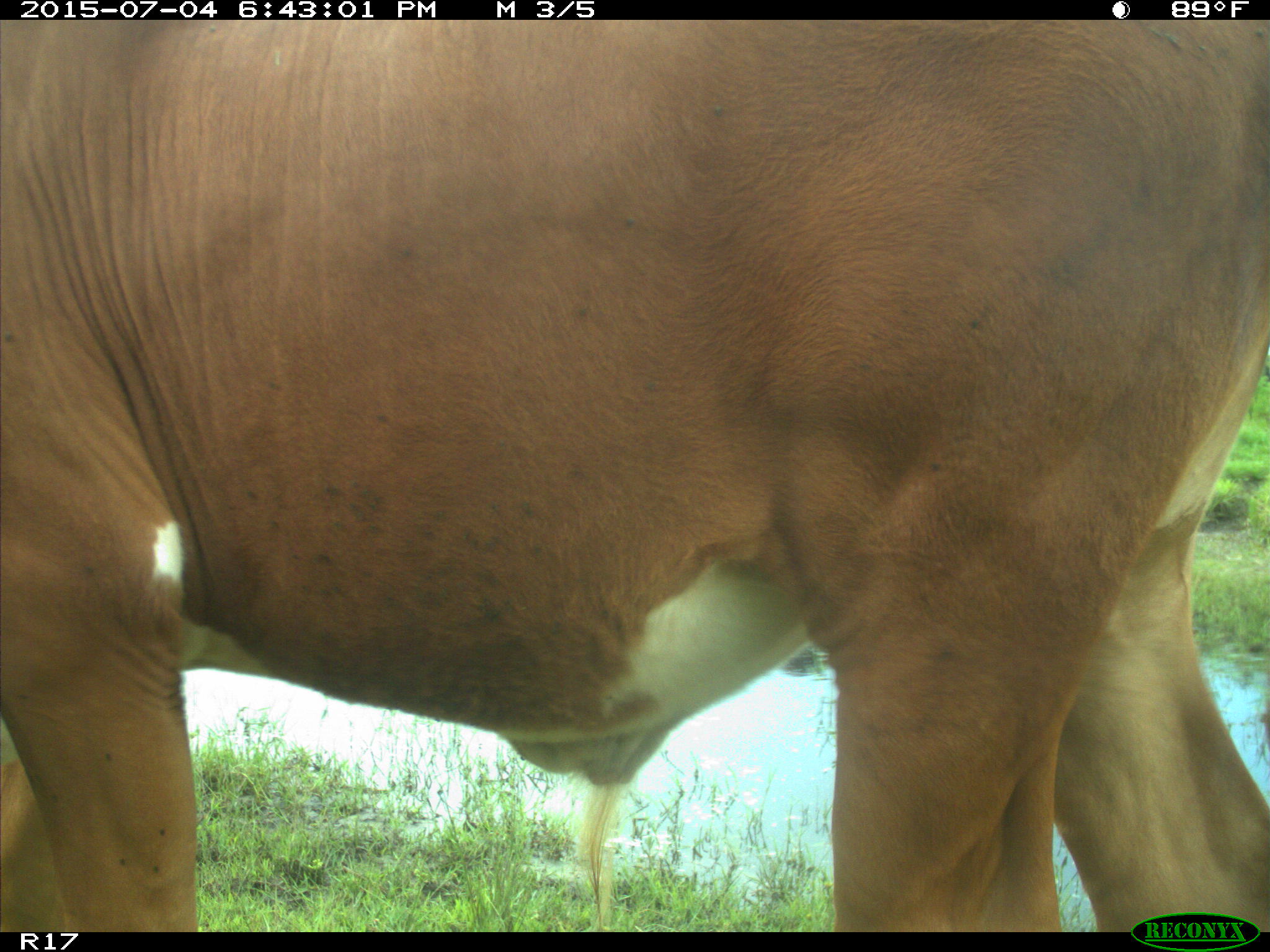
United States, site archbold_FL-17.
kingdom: Animalia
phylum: Chordata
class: Mammalia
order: Artiodactyla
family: Bovidae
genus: Bos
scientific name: Bos taurus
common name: domestic cow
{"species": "Bos taurus (domestic cow)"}